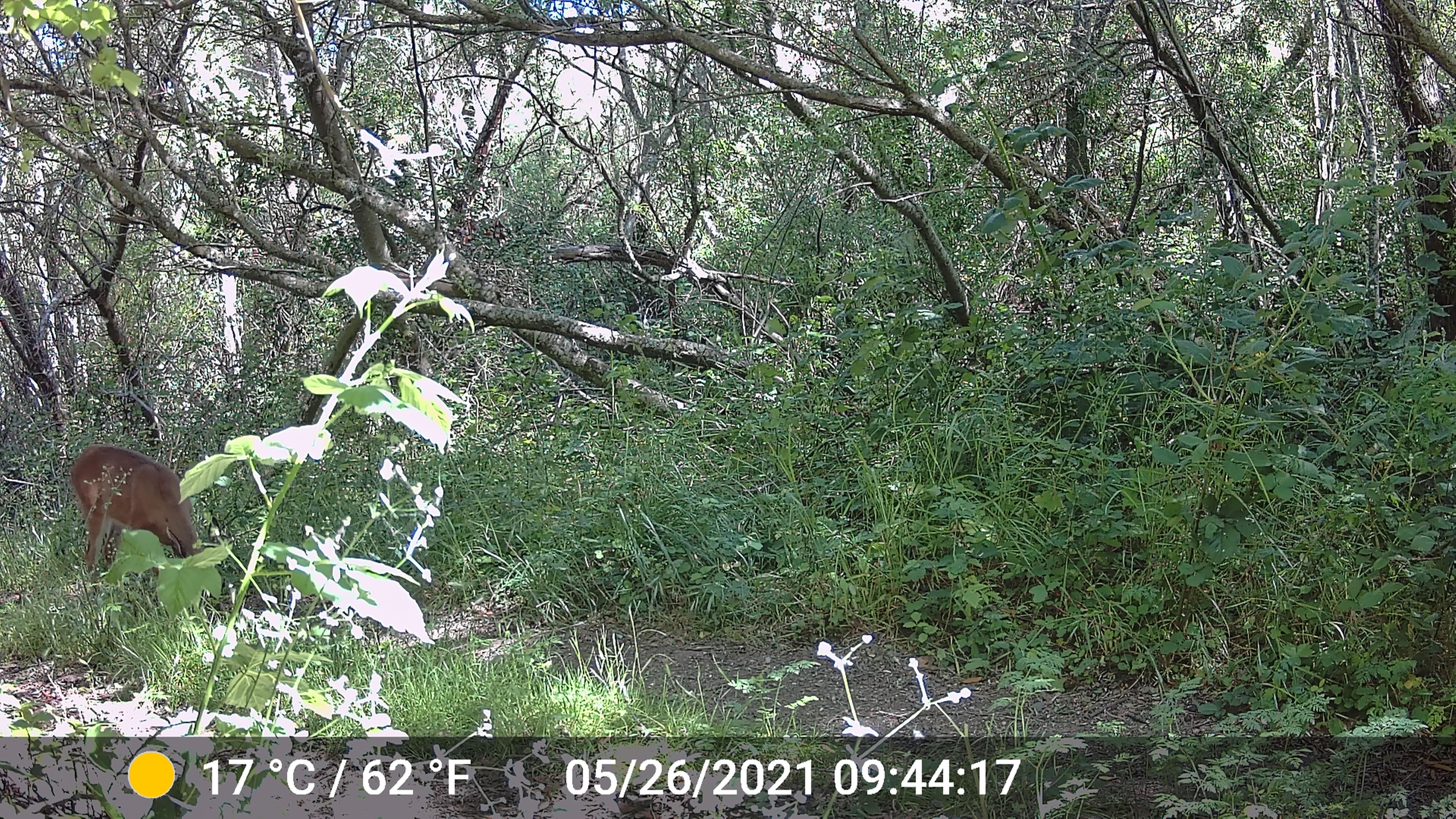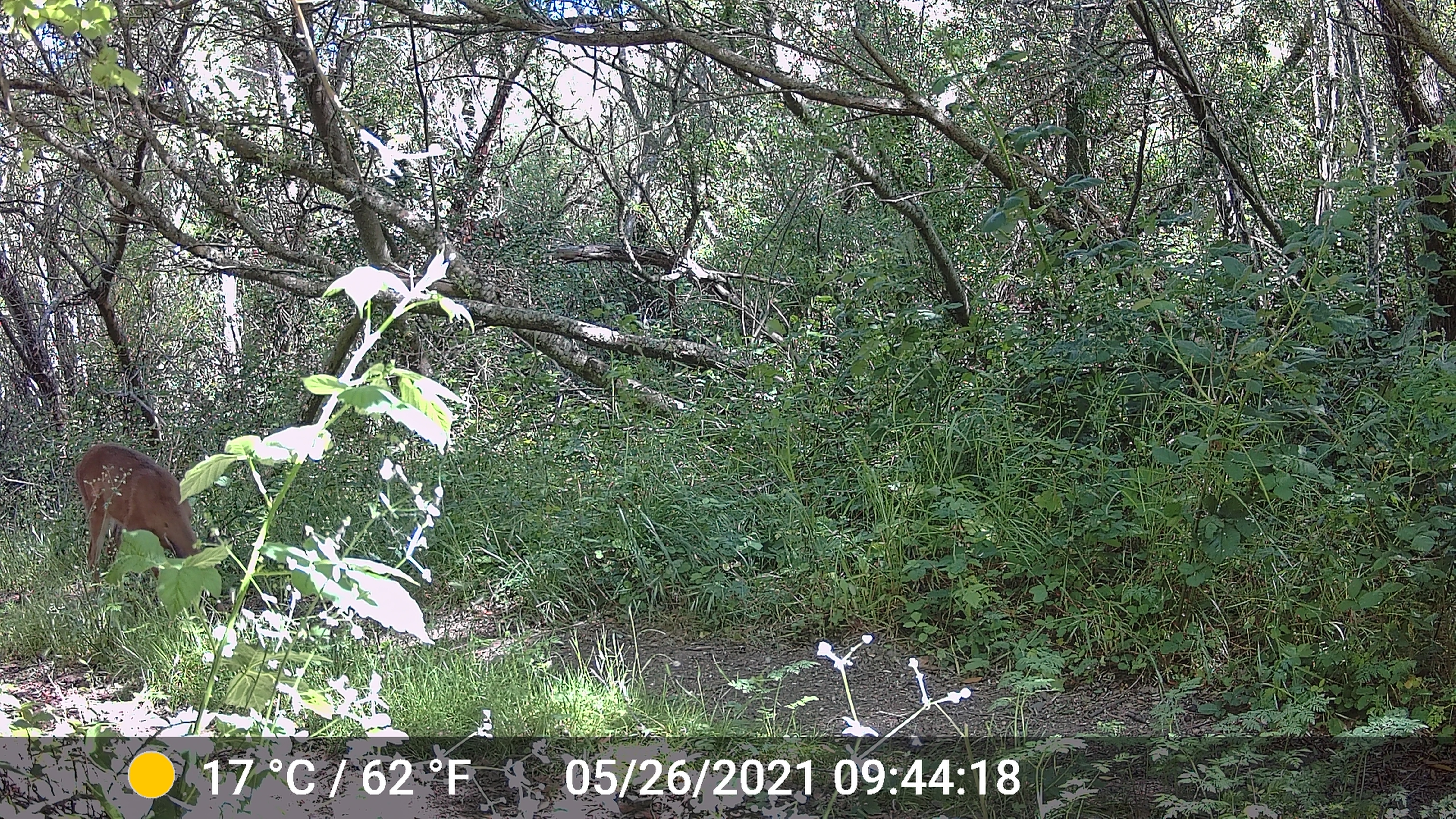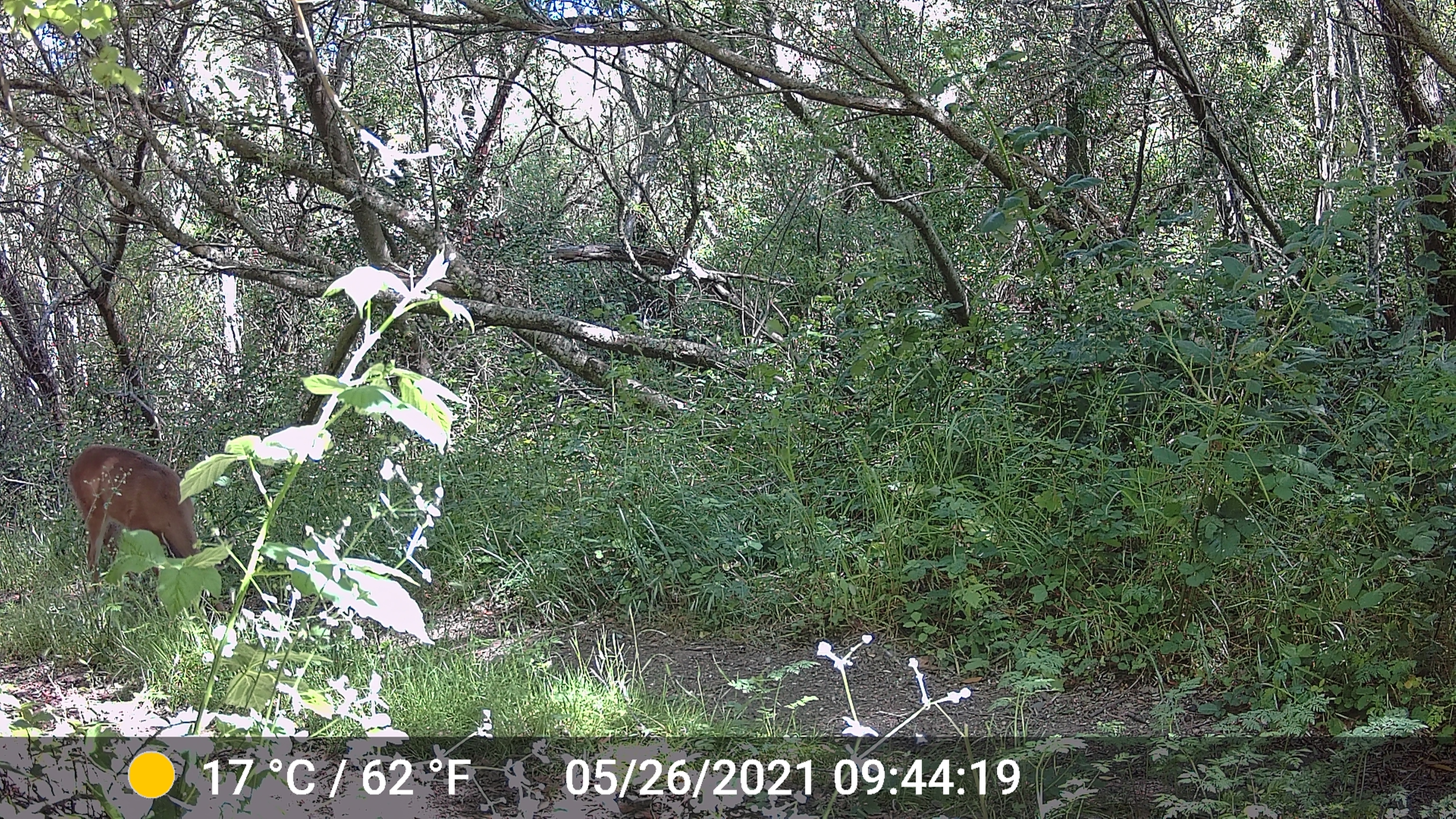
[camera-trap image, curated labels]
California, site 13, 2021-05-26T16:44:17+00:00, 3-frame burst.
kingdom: Animalia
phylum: Chordata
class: Mammalia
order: Artiodactyla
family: Cervidae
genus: Odocoileus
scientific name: Odocoileus hemionus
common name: mule deer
Mule deer (Odocoileus hemionus).